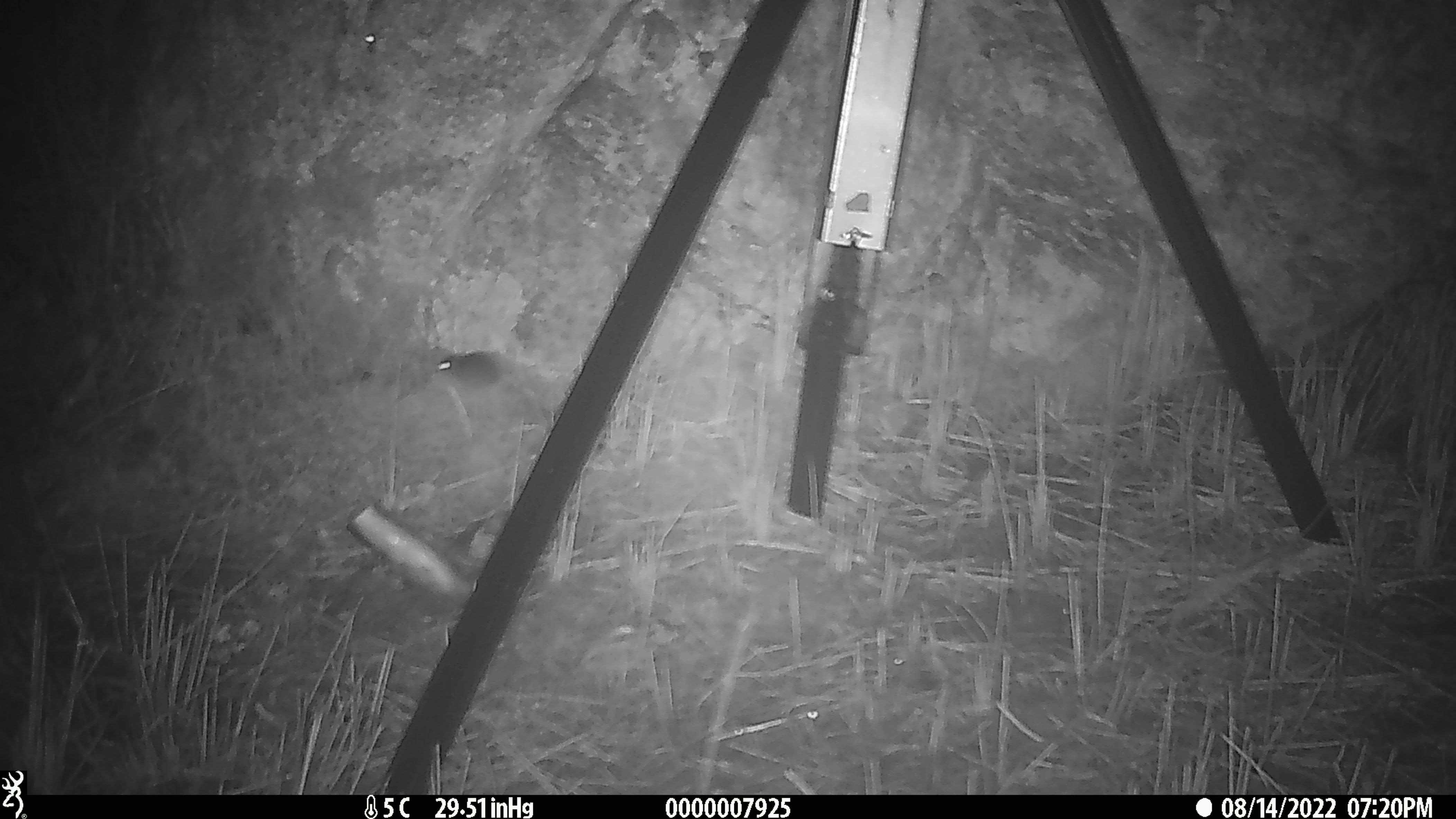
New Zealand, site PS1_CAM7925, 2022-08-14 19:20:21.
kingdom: Animalia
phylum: Chordata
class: Mammalia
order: Rodentia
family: Muridae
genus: Mus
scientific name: Mus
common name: mouse